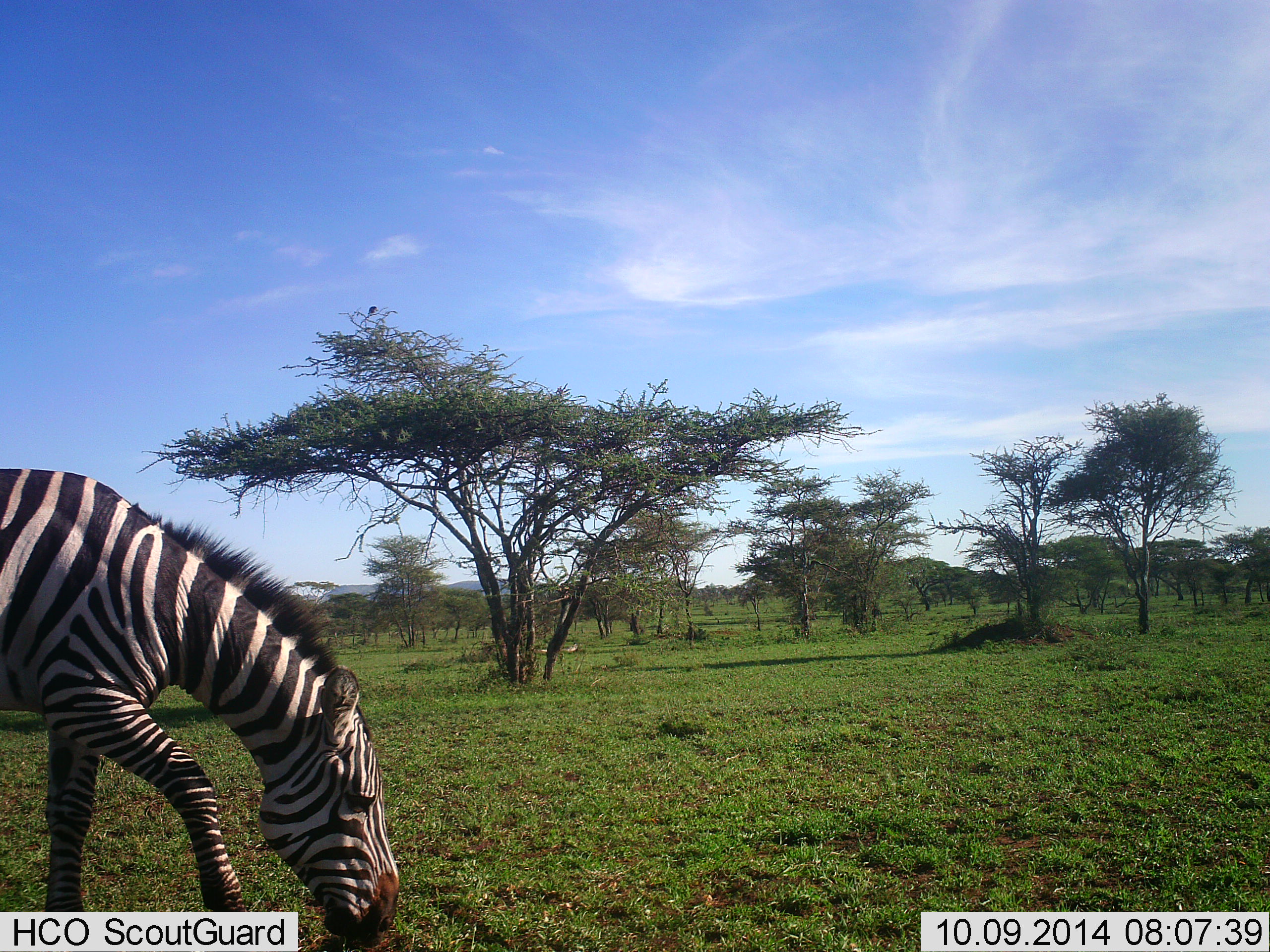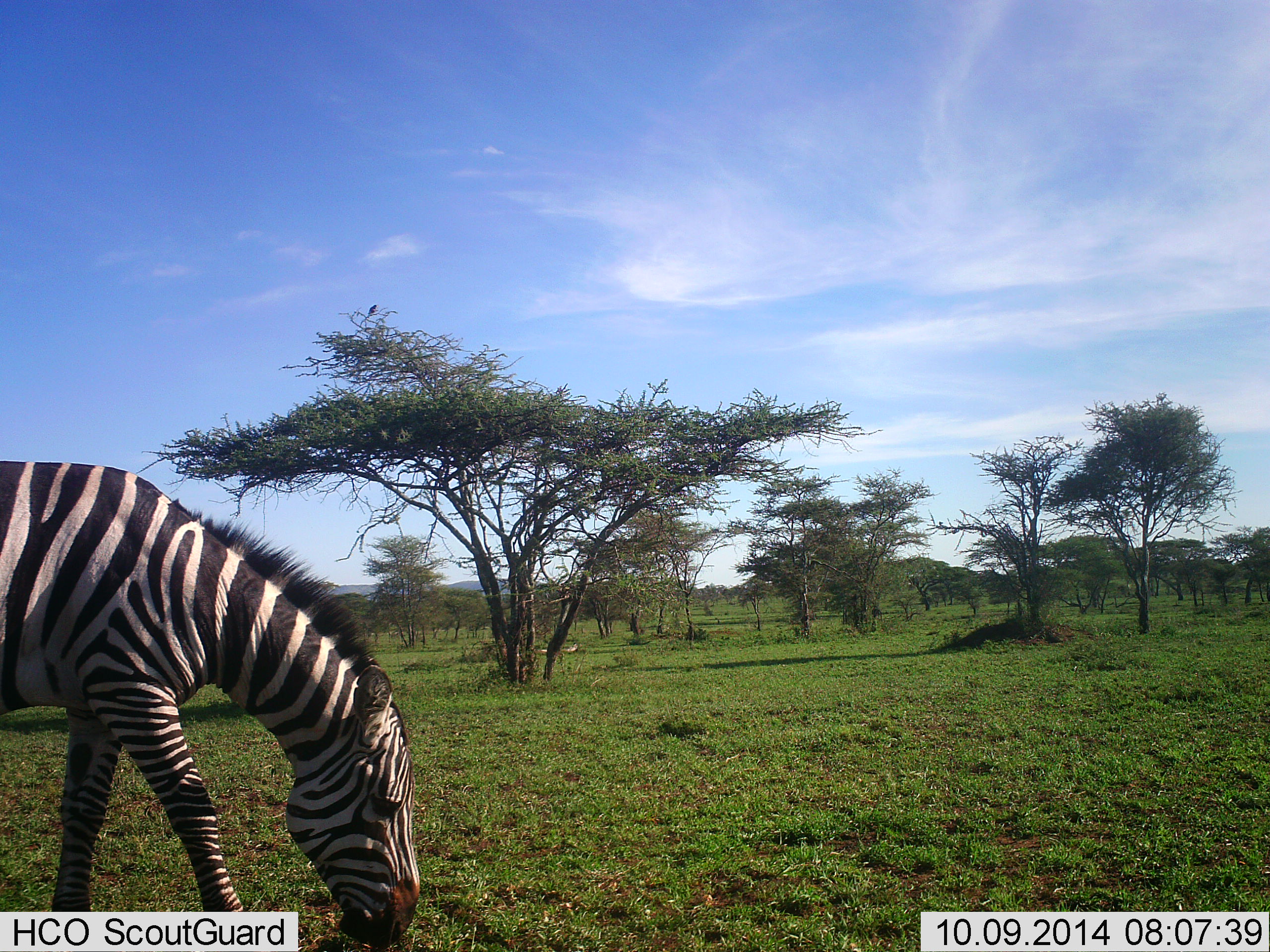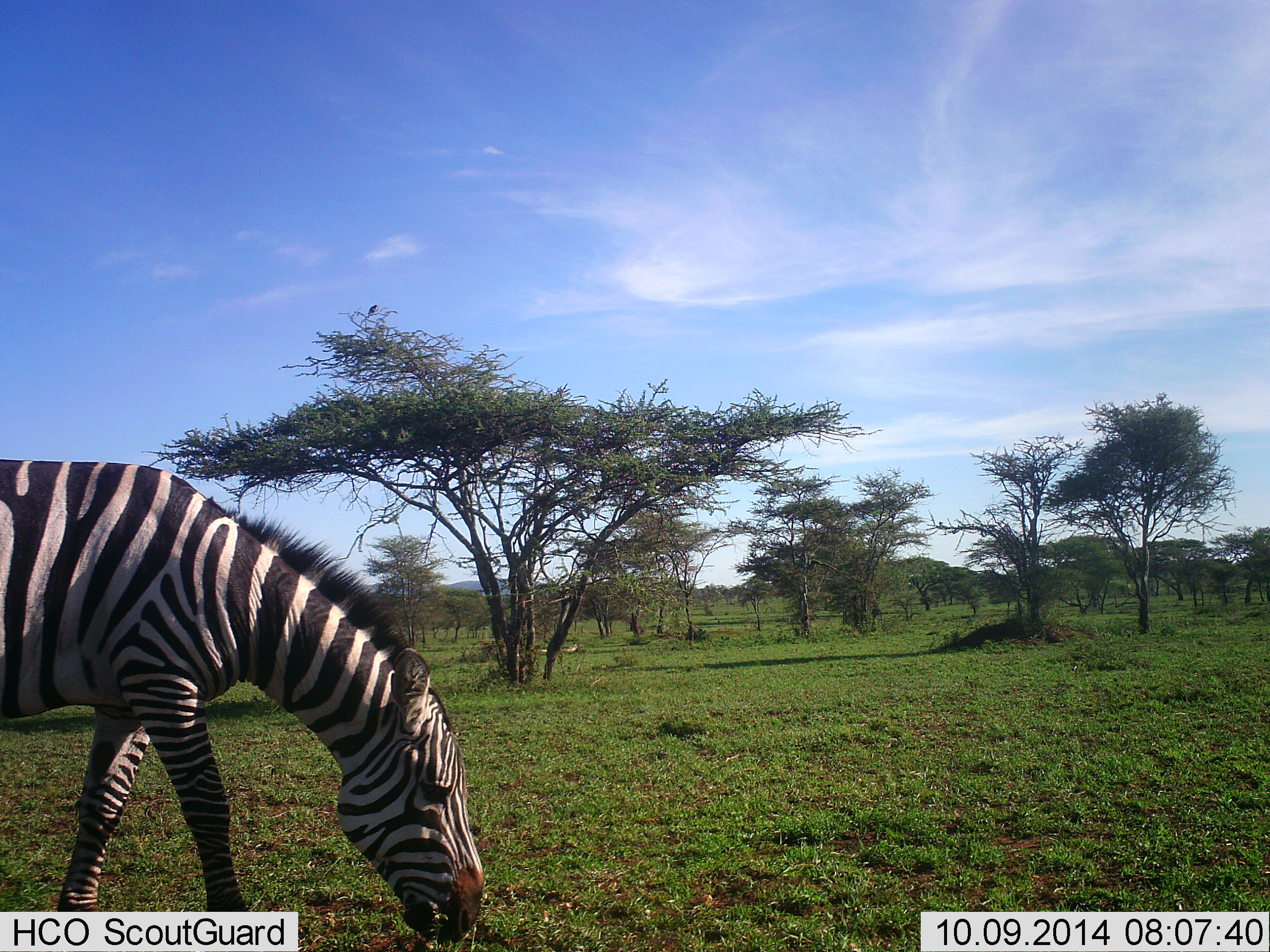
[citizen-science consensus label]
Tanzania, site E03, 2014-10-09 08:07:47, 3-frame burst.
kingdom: Animalia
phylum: Chordata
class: Mammalia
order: Perissodactyla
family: Equidae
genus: Equus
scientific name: Equus quagga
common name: plains zebra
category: zebra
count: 1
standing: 17%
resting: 0%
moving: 8%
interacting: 0%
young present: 0%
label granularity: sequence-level